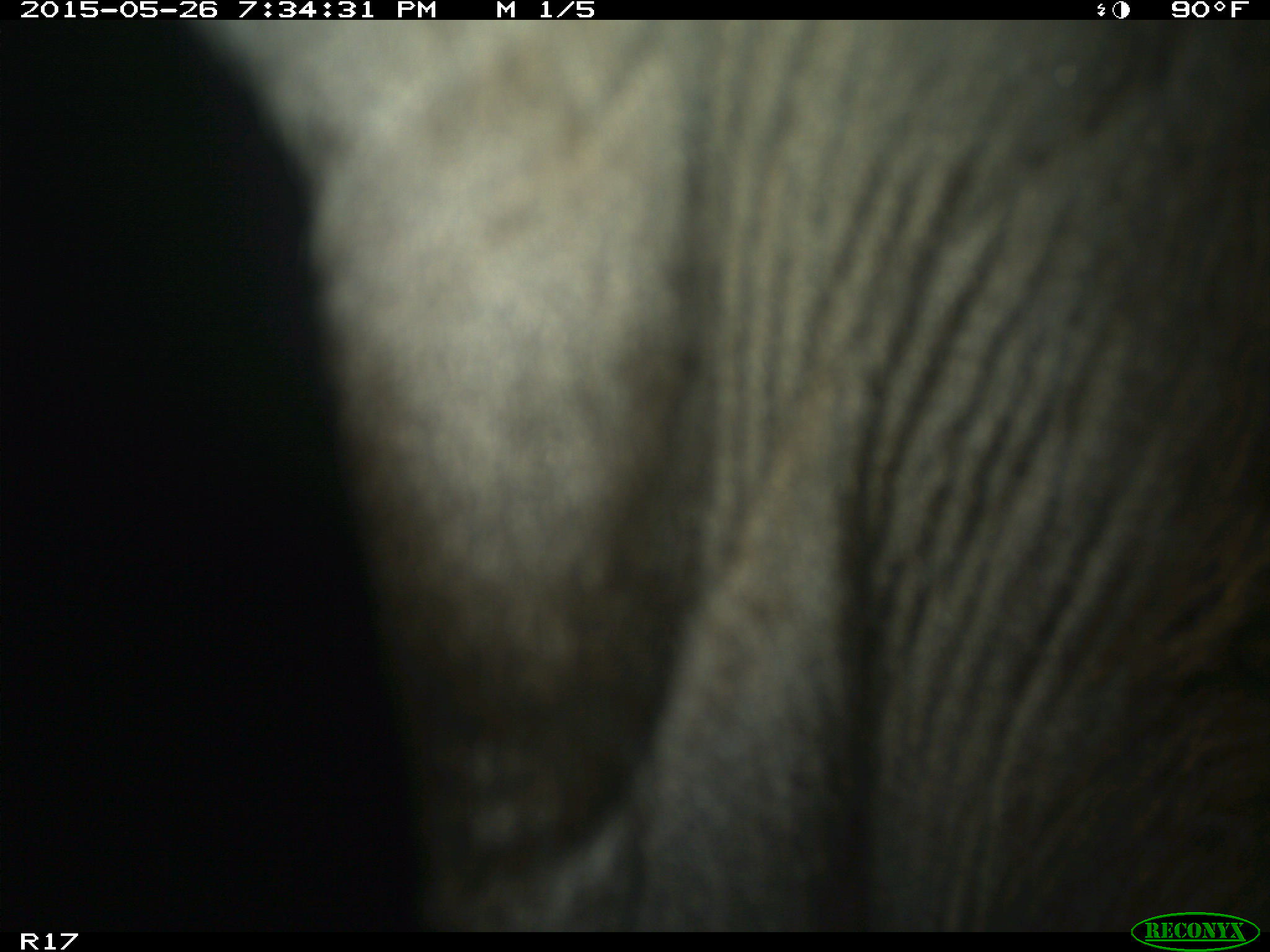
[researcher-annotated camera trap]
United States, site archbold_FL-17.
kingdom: Animalia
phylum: Chordata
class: Mammalia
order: Artiodactyla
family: Bovidae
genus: Bos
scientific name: Bos taurus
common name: domestic cow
Bos taurus (domestic cow).